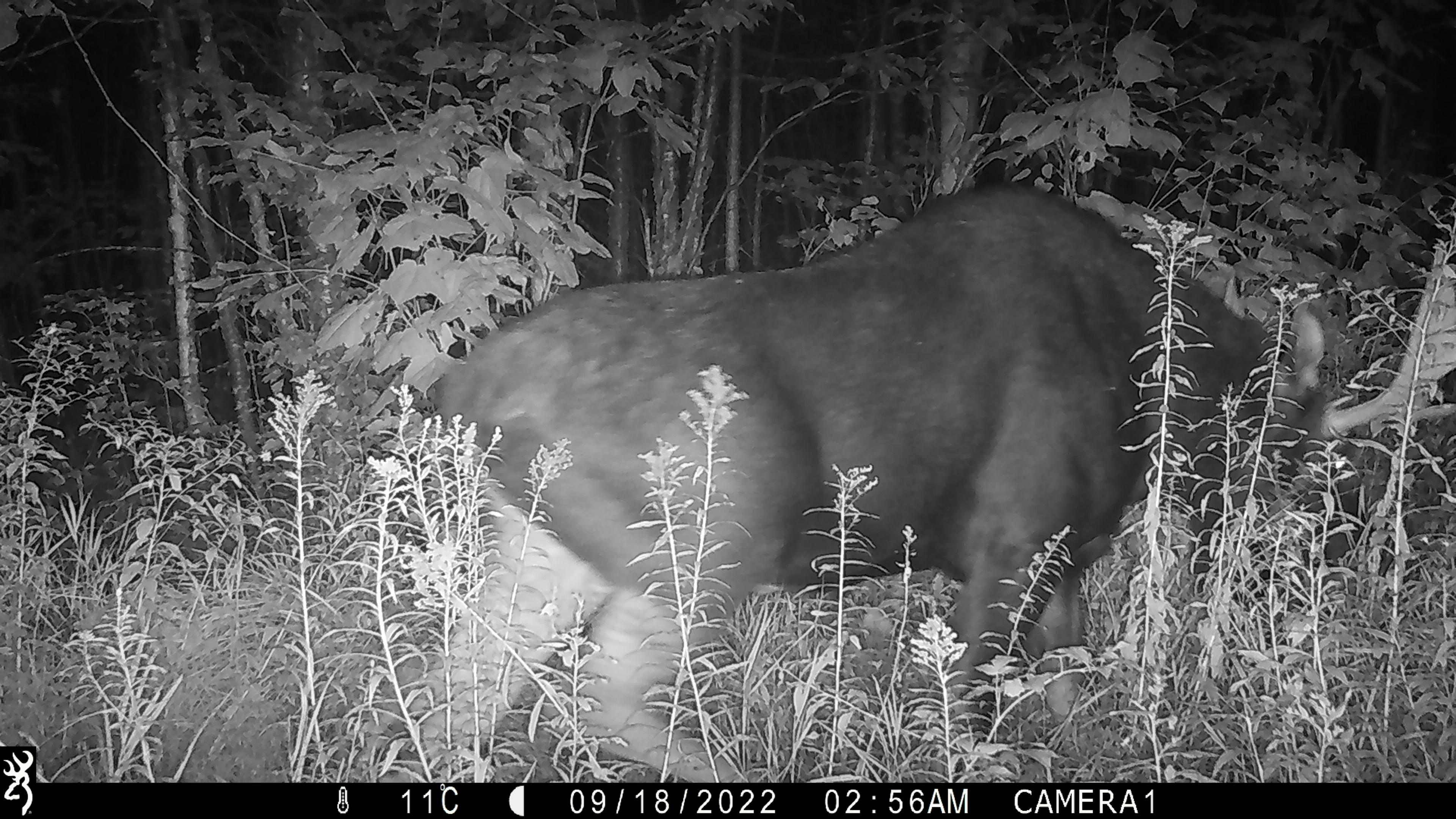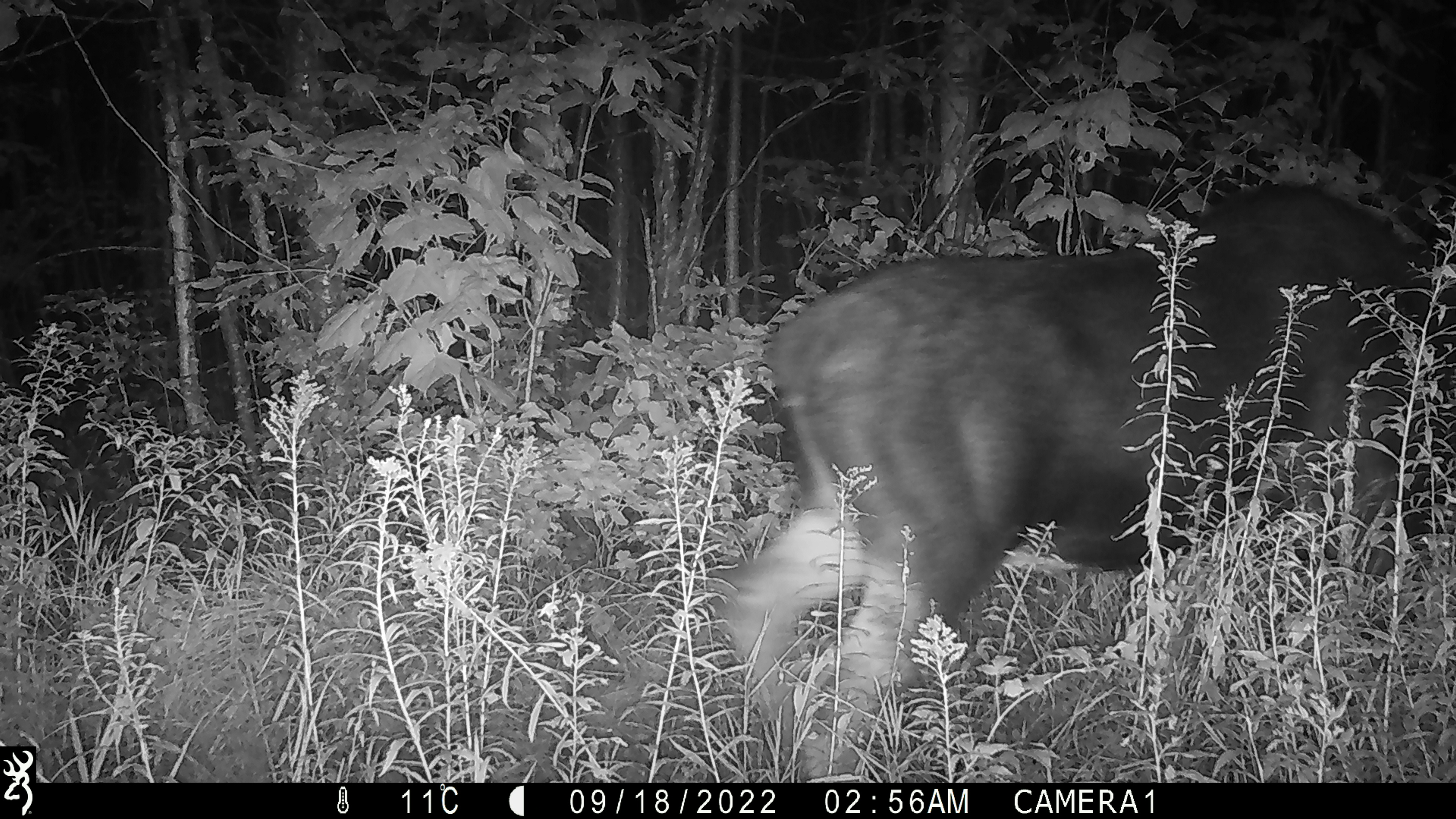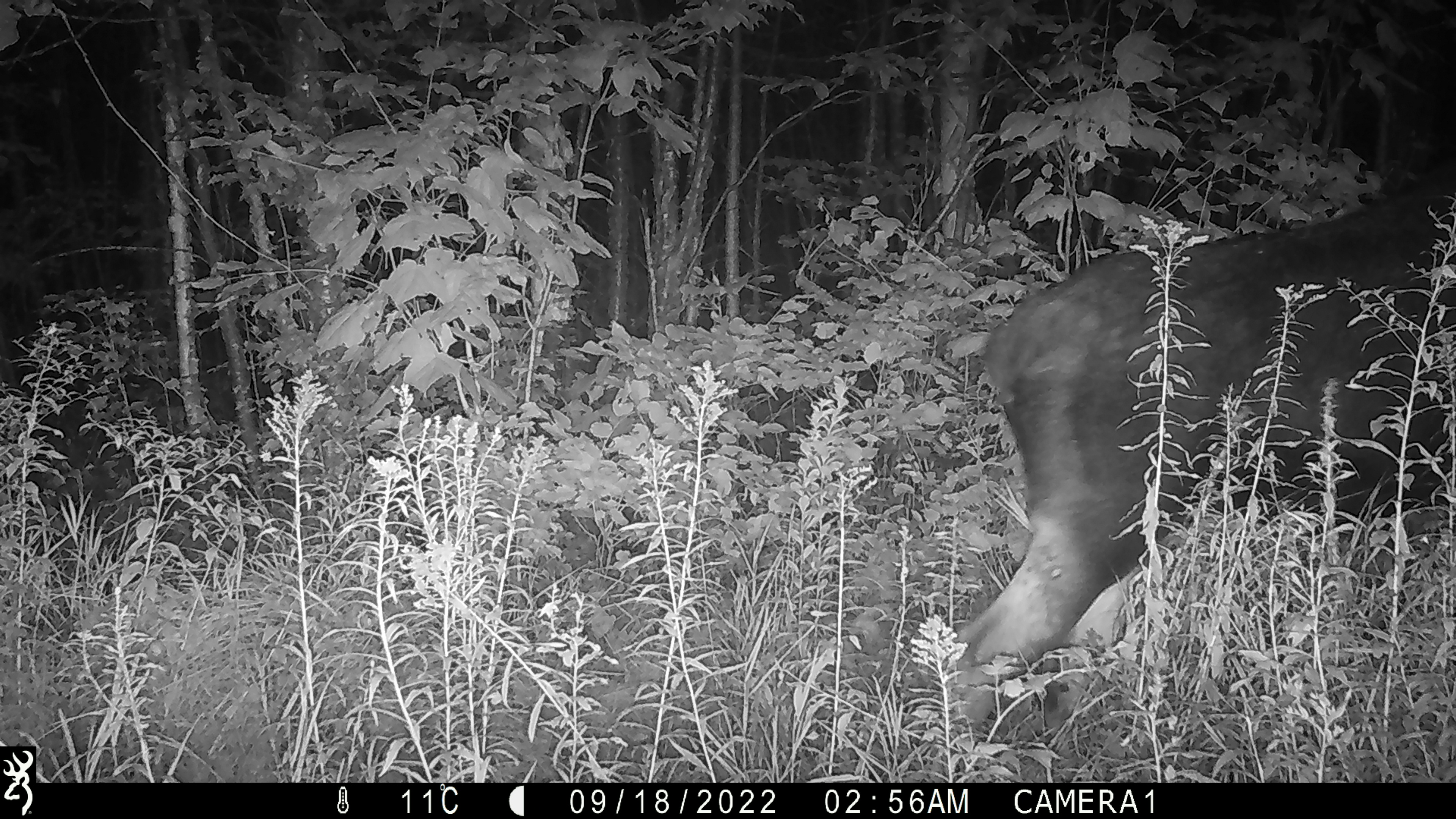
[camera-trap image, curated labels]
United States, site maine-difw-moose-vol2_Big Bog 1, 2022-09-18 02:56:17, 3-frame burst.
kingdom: Animalia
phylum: Chordata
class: Mammalia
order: Artiodactyla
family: Cervidae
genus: Alces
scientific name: Alces alces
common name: moose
Moose (Alces alces).